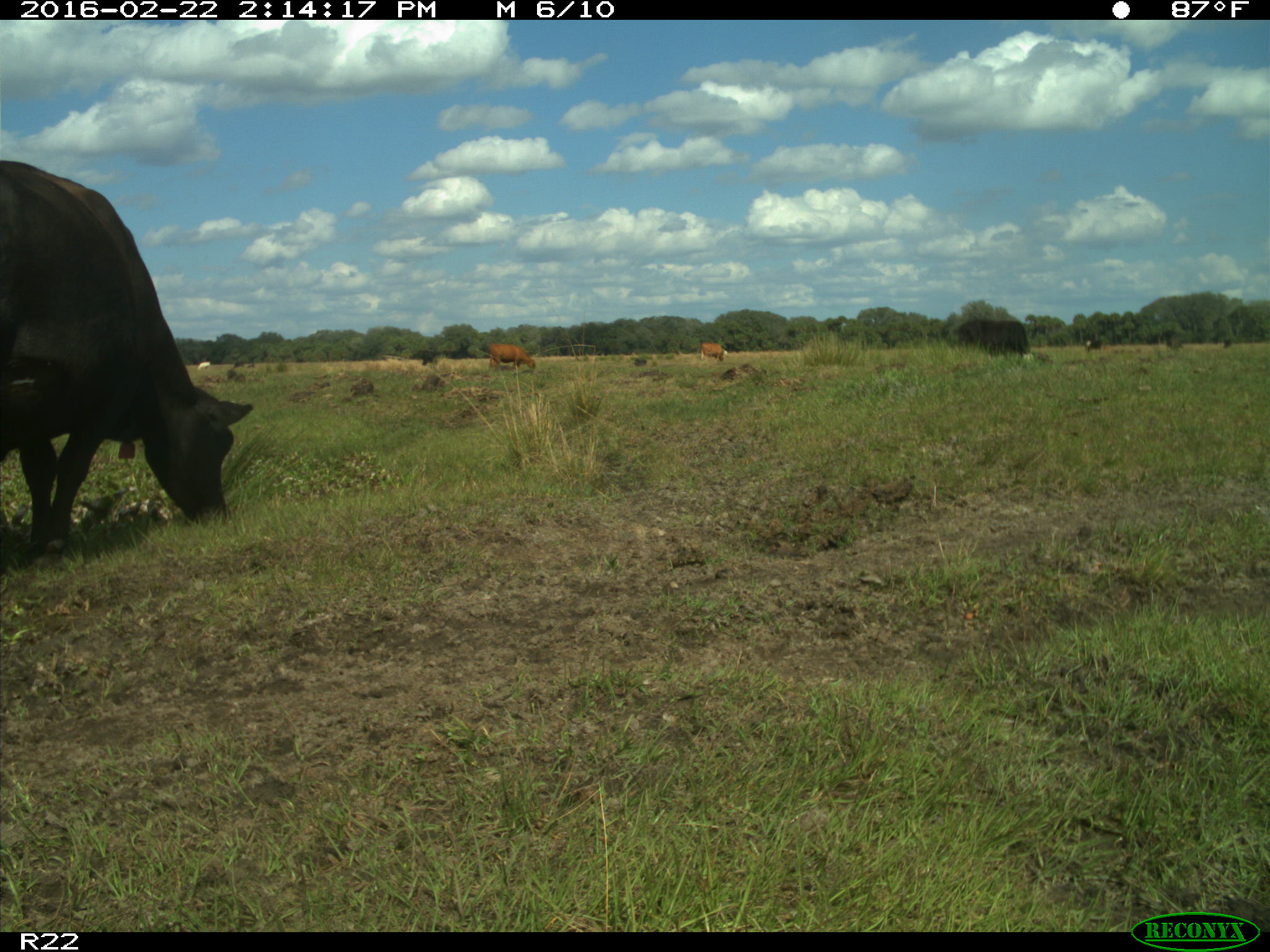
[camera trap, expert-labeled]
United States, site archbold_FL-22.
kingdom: Animalia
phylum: Chordata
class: Mammalia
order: Artiodactyla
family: Bovidae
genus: Bos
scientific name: Bos taurus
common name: domestic cow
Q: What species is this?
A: Bos taurus (domestic cow).